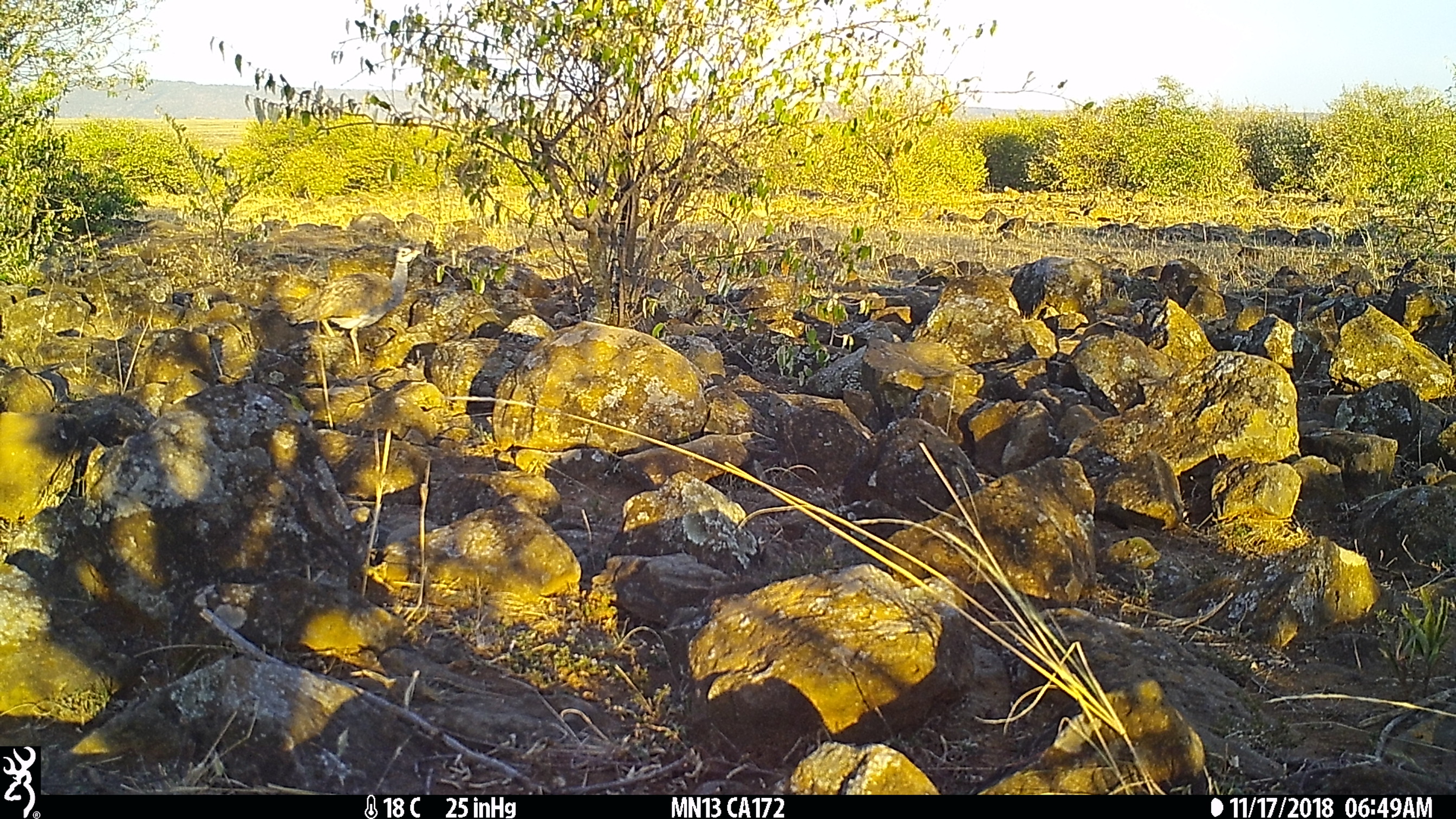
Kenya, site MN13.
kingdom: Animalia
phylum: Chordata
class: Aves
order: Otidiformes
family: Otididae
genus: Eupodotis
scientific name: Eupodotis senegalensis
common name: white-bellied bustard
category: bustard white bellied